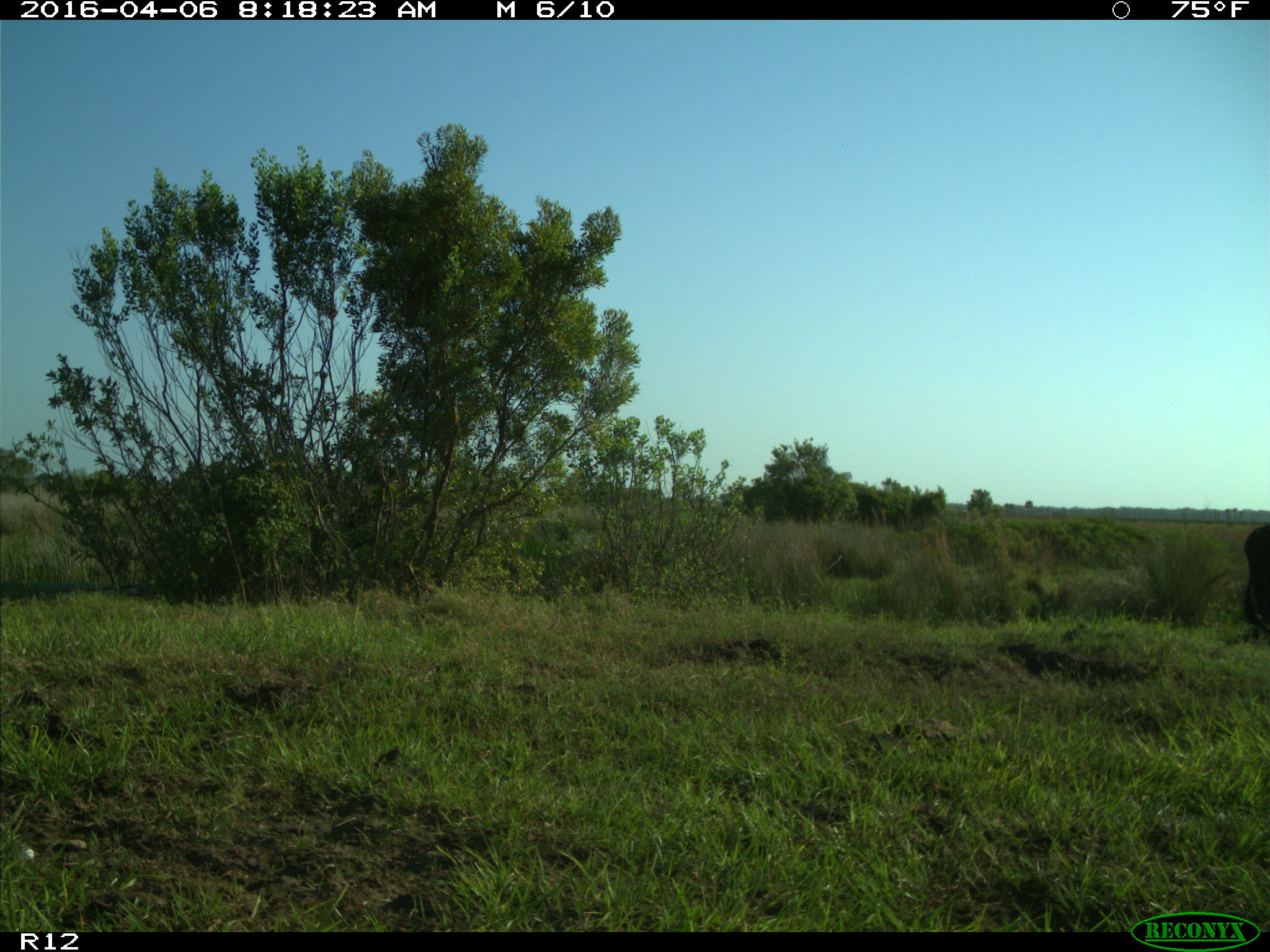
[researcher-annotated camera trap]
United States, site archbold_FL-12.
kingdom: Animalia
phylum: Chordata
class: Mammalia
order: Artiodactyla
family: Bovidae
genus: Bos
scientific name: Bos taurus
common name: domestic cow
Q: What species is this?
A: Bos taurus (domestic cow).